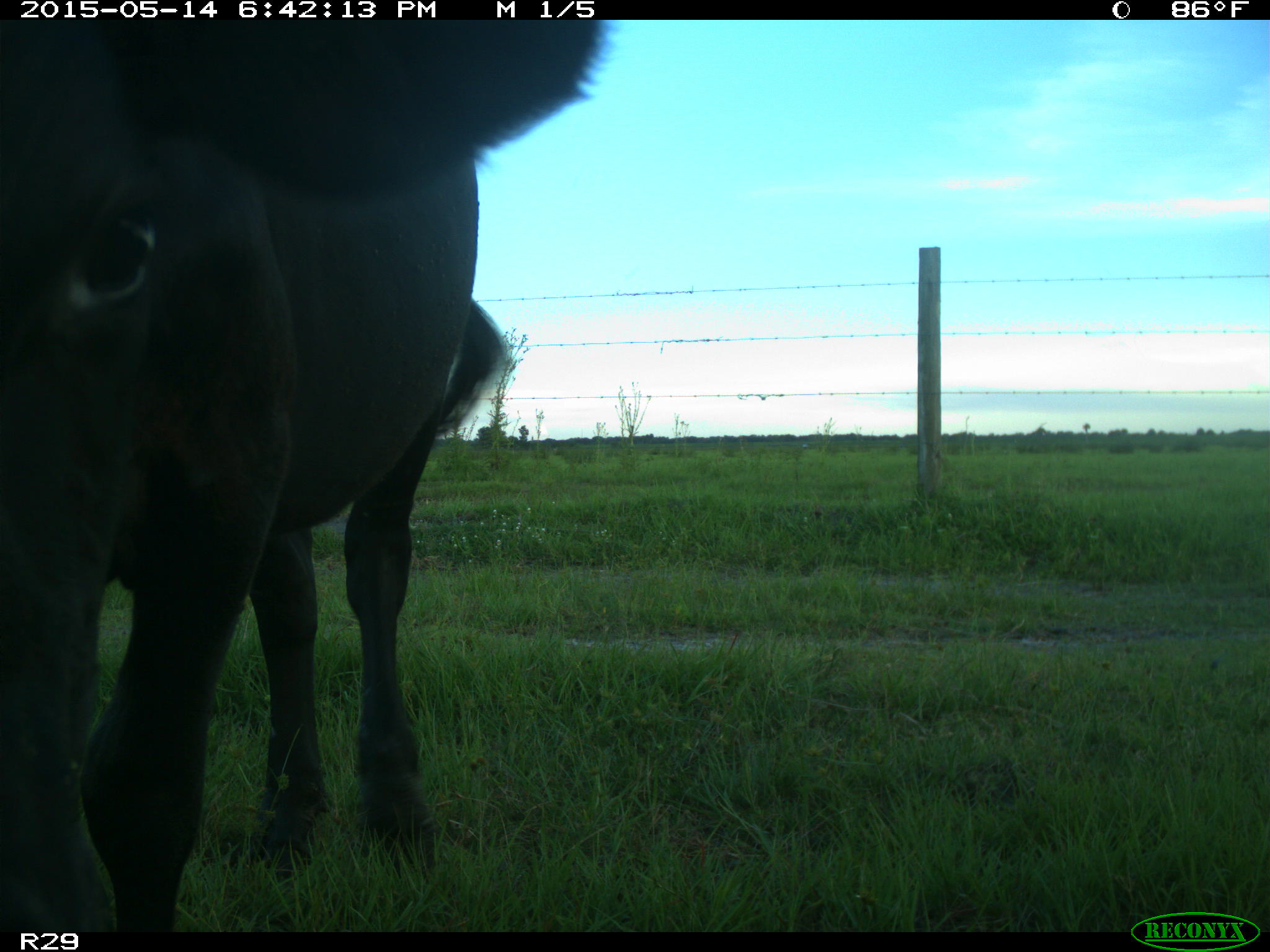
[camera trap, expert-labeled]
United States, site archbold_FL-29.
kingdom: Animalia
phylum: Chordata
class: Mammalia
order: Artiodactyla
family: Bovidae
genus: Bos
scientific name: Bos taurus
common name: domestic cow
Bos taurus (domestic cow).